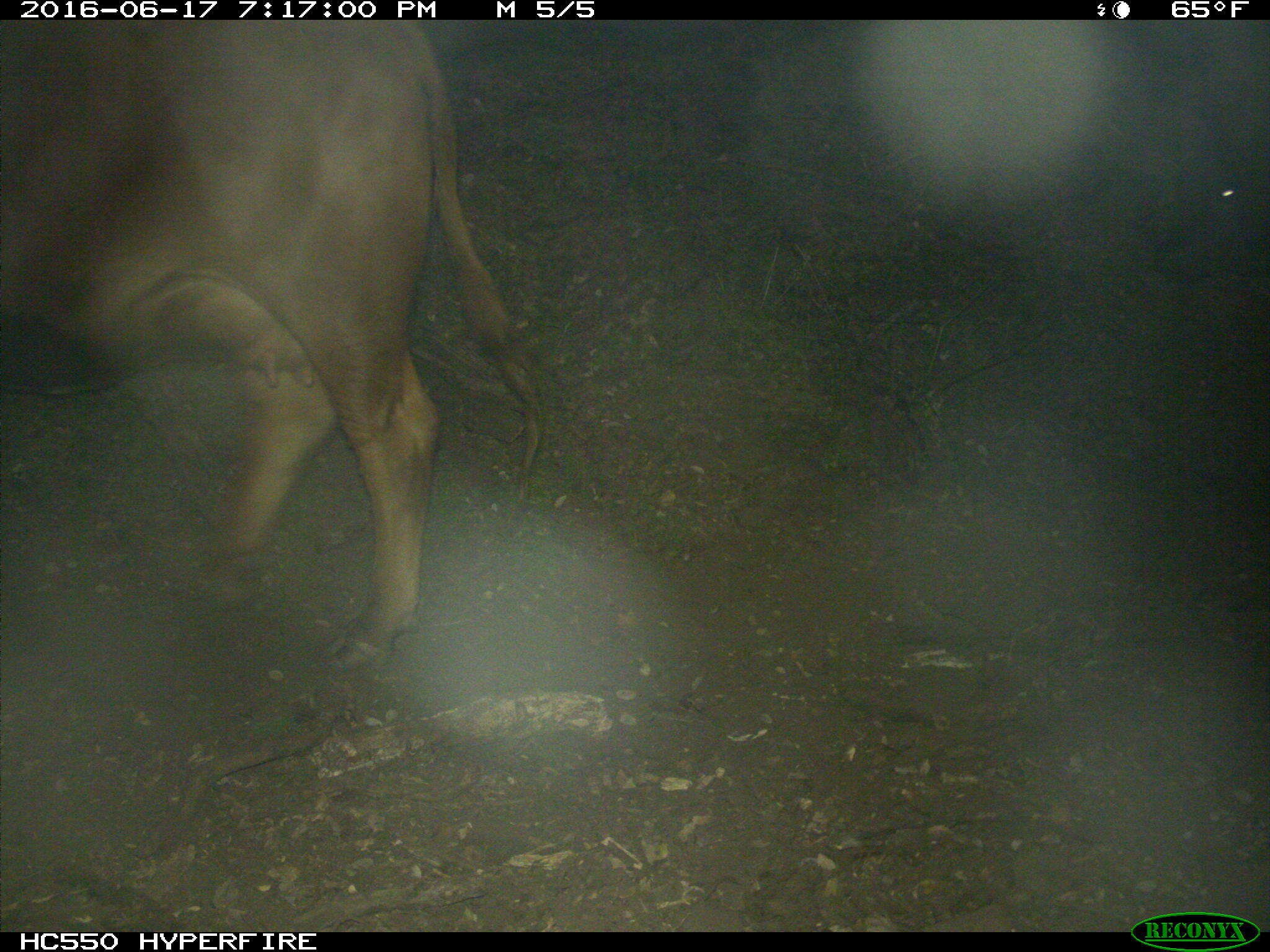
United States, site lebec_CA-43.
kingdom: Animalia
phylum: Chordata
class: Mammalia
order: Artiodactyla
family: Bovidae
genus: Bos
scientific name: Bos taurus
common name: domestic cow